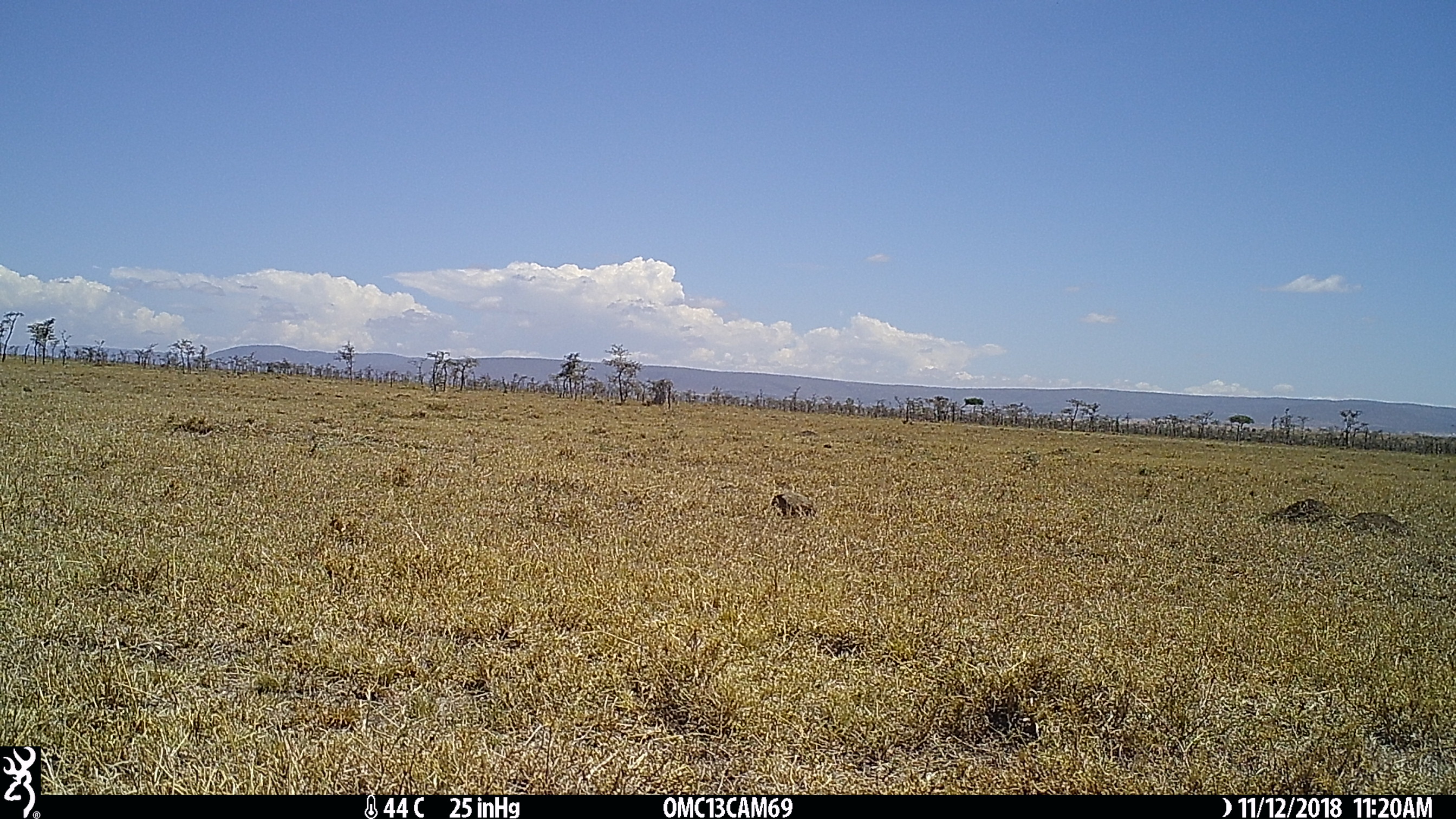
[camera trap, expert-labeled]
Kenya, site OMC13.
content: unidentified animal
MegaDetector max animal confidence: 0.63